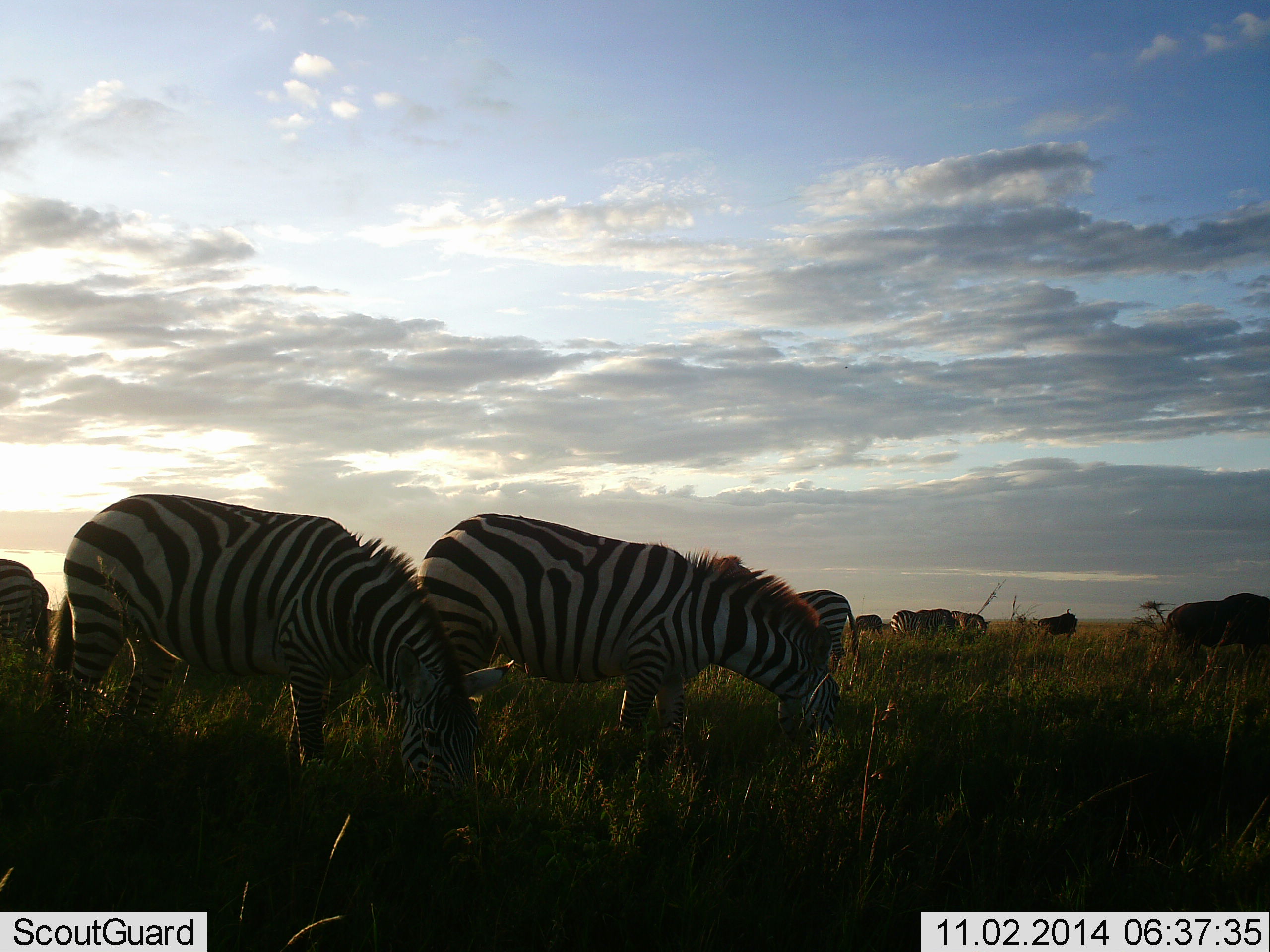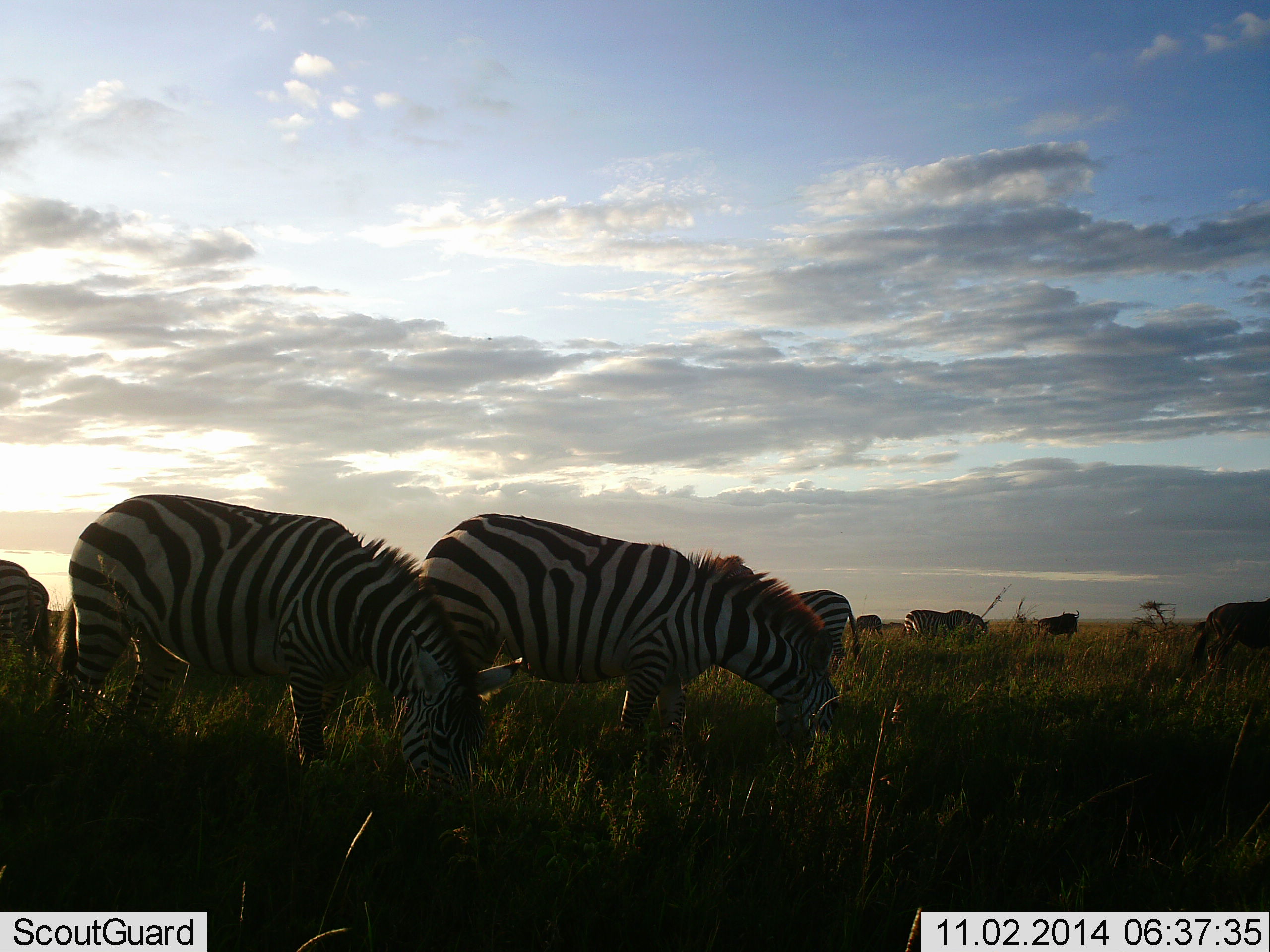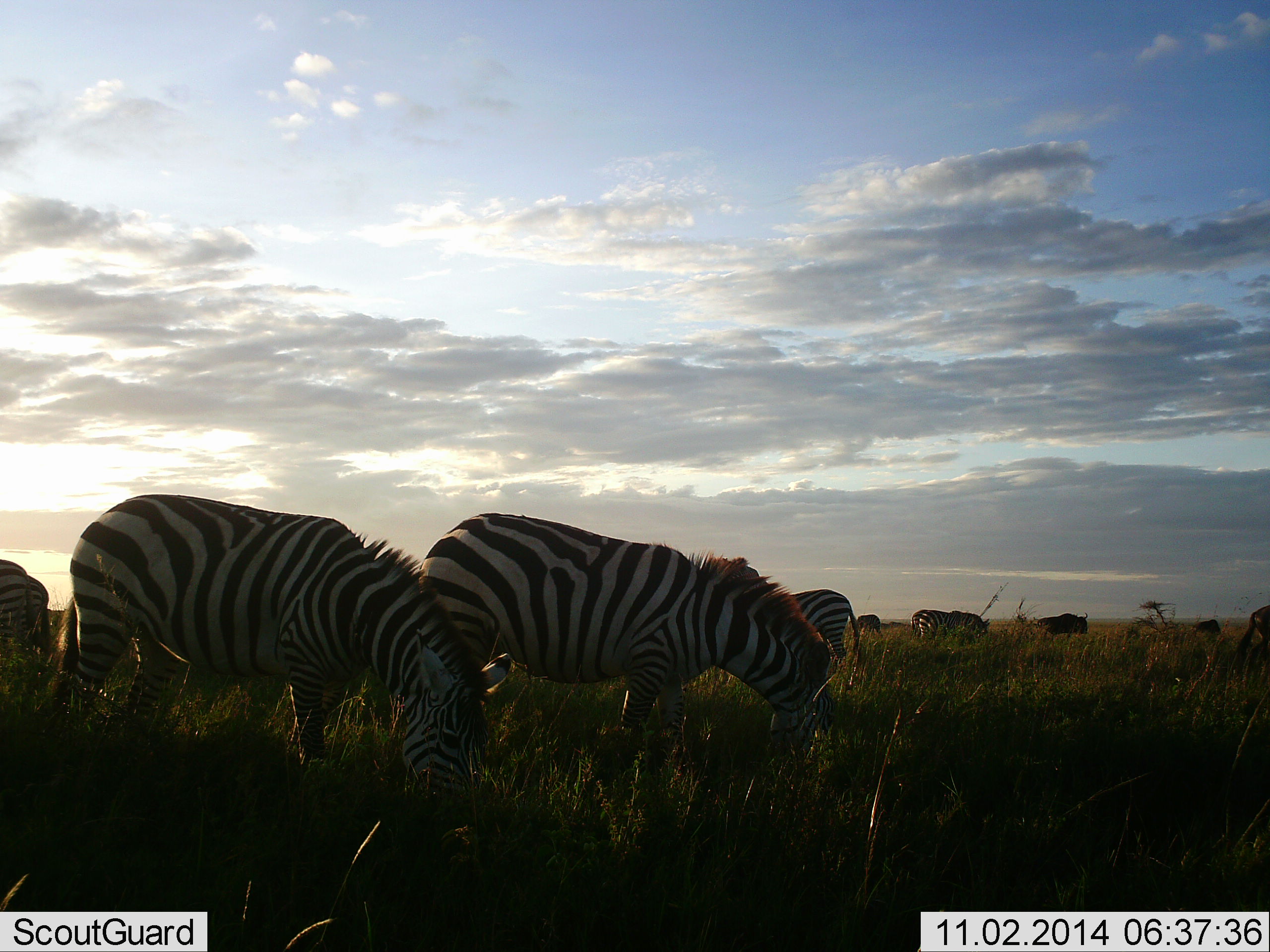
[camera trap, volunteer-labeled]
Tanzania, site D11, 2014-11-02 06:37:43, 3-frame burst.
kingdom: Animalia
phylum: Chordata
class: Mammalia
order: Perissodactyla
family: Equidae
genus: Equus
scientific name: Equus quagga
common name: plains zebra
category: zebra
Zebra (plains zebra) (Equus quagga), count 7. Behavior (volunteer vote fractions): standing 15%, resting 0%, moving 15%, interacting 10%. Young present (vote fraction): 0%. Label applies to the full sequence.